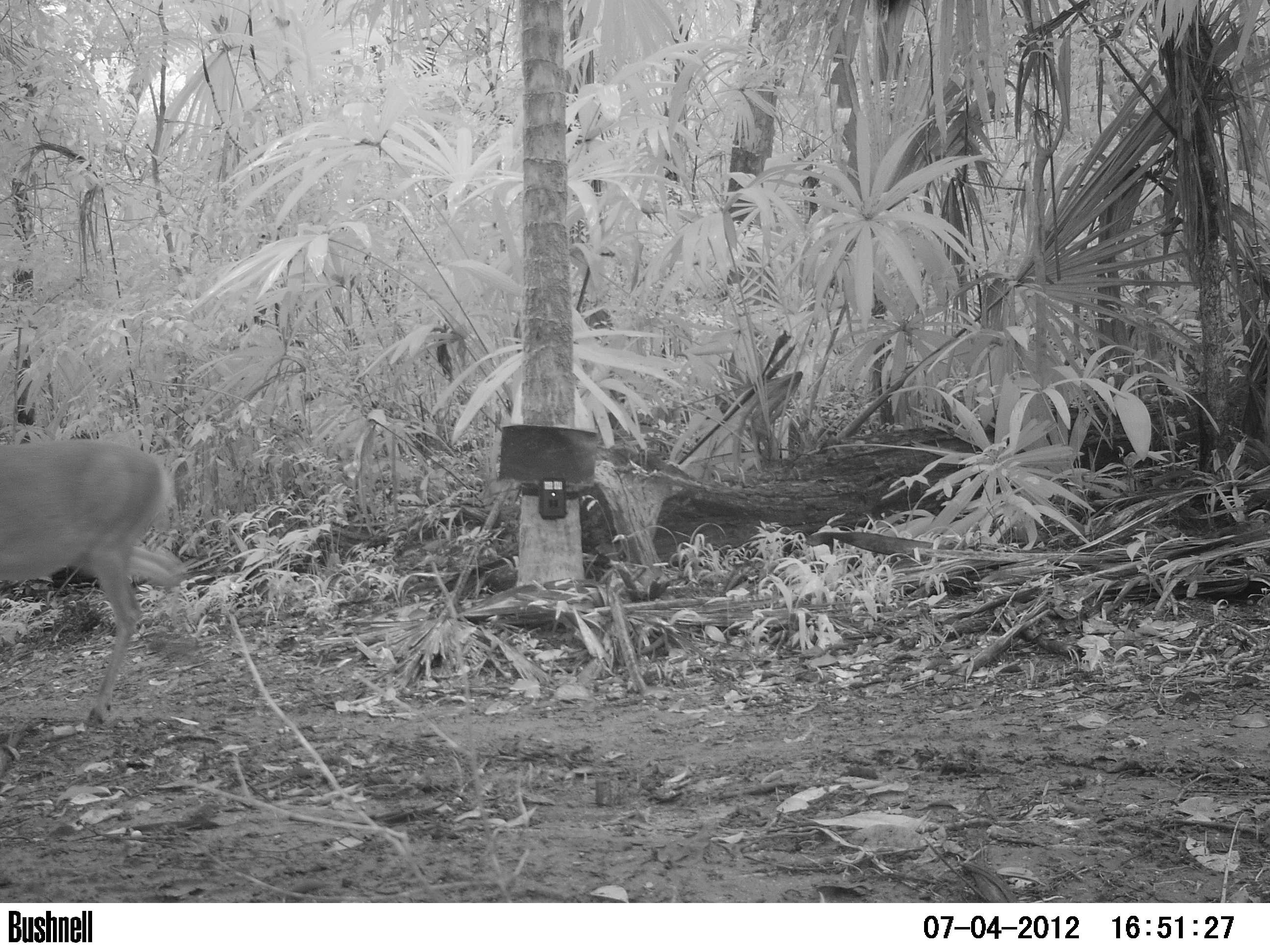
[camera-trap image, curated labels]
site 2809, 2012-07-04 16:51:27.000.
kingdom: Animalia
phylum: Chordata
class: Mammalia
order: Artiodactyla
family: Cervidae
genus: Odocoileus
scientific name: Odocoileus virginianus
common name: white-tailed deer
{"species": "Odocoileus virginianus (white-tailed deer)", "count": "1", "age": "juvenile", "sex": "male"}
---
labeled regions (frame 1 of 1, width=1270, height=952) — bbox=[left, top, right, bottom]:
odocoileus virginianus: bbox=[0, 437, 187, 730]